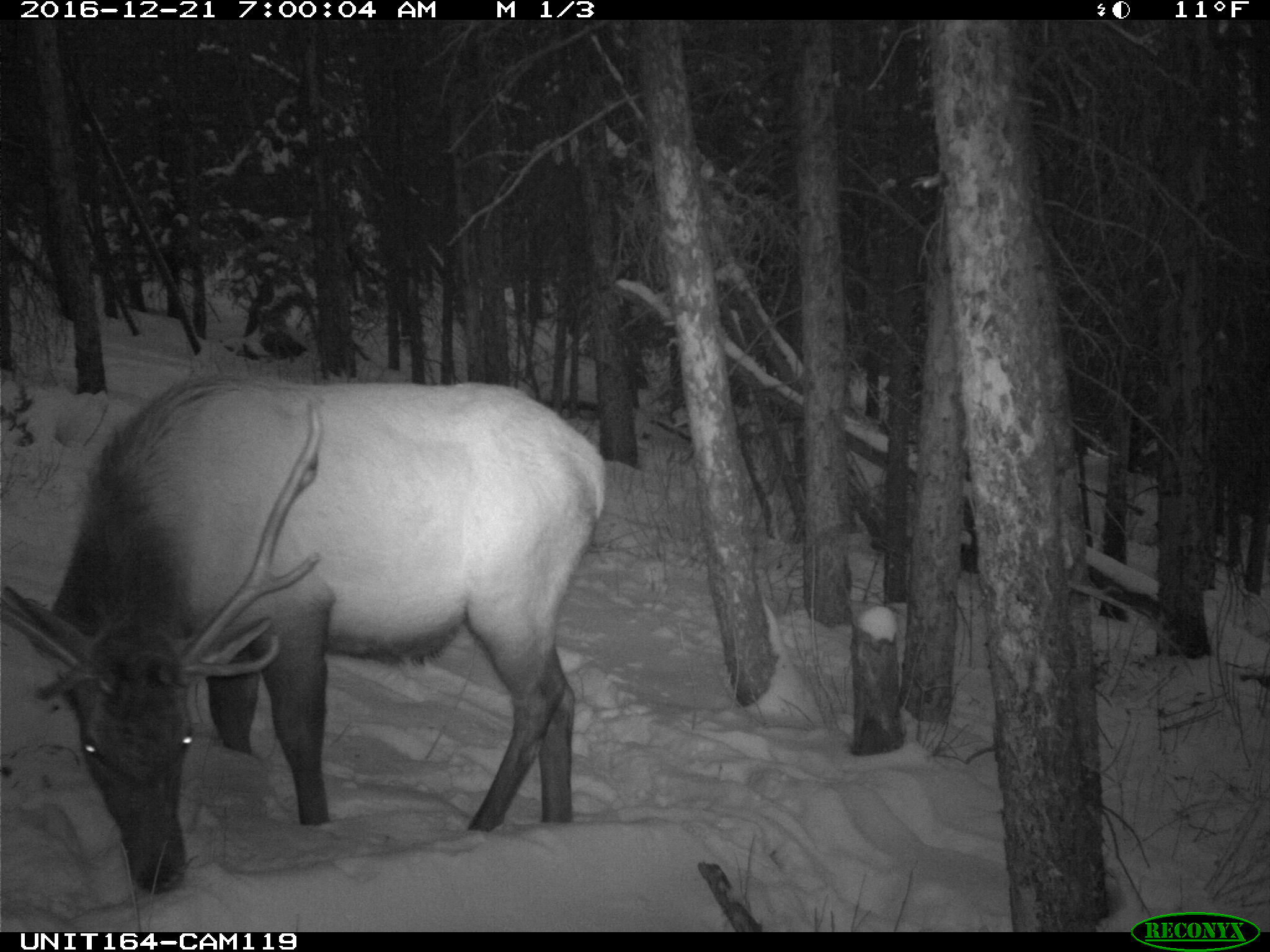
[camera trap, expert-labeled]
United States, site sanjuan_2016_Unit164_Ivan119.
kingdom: Animalia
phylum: Chordata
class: Mammalia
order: Artiodactyla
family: Cervidae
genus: Cervus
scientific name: Cervus elaphus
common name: red deer